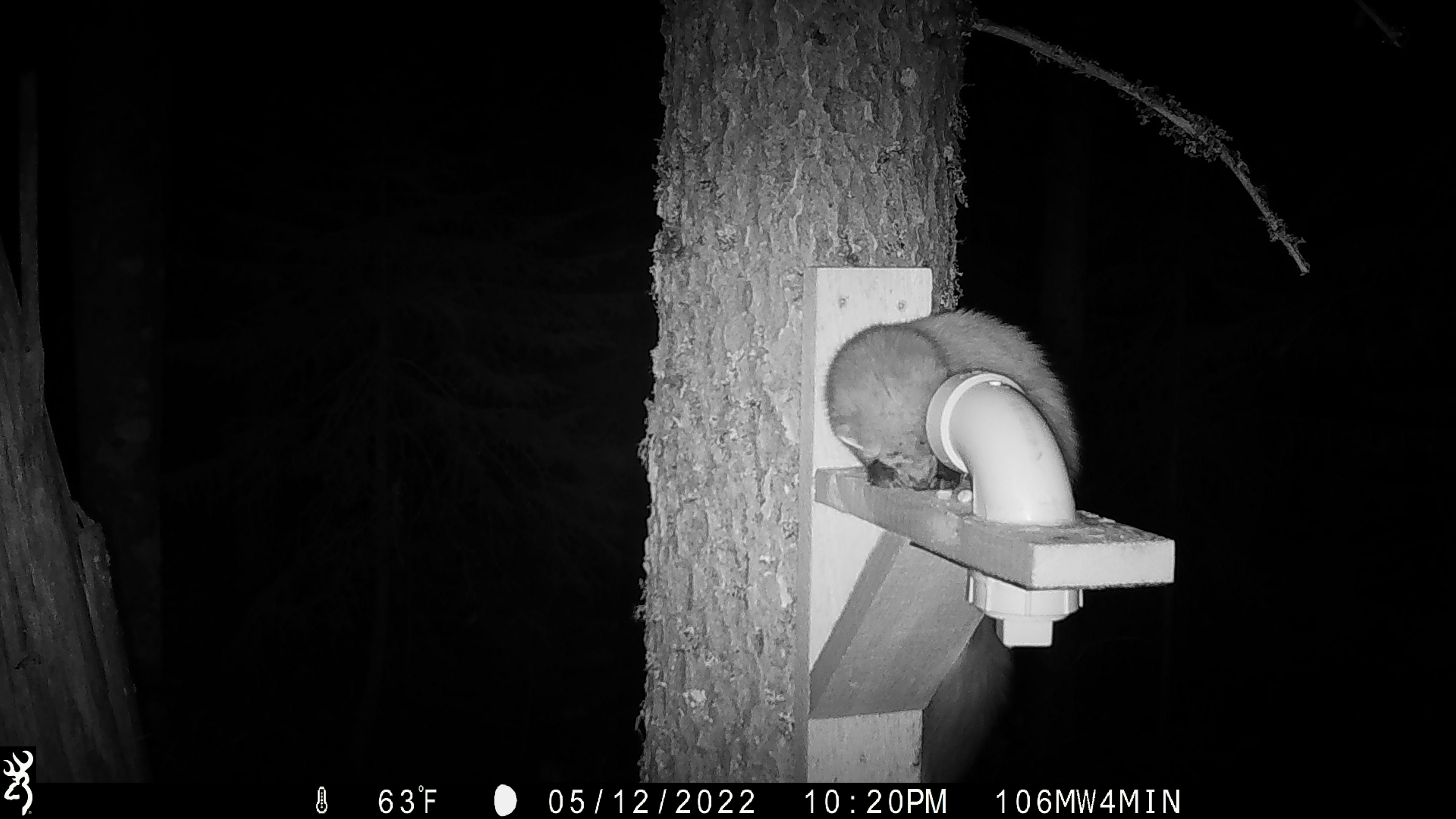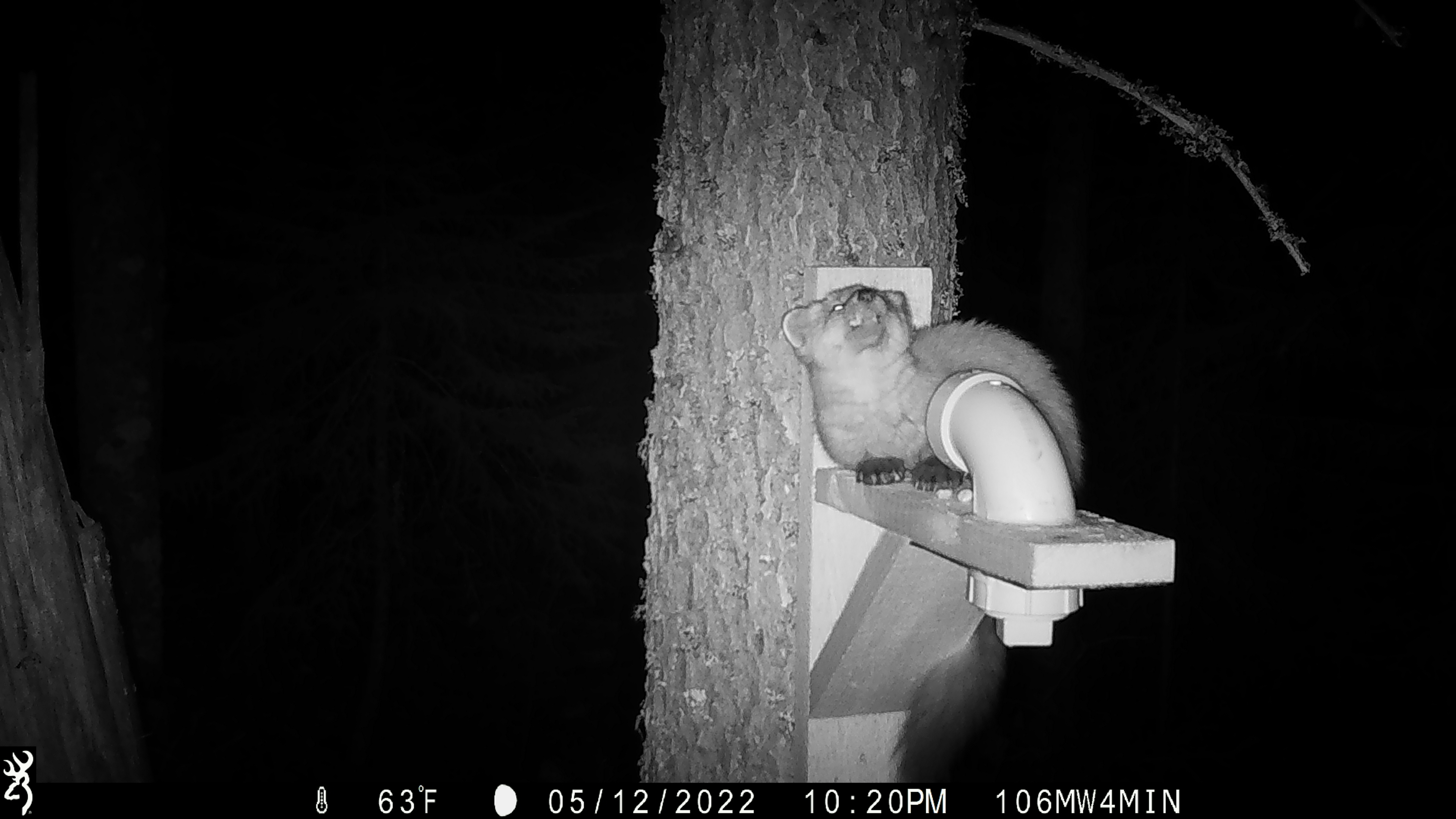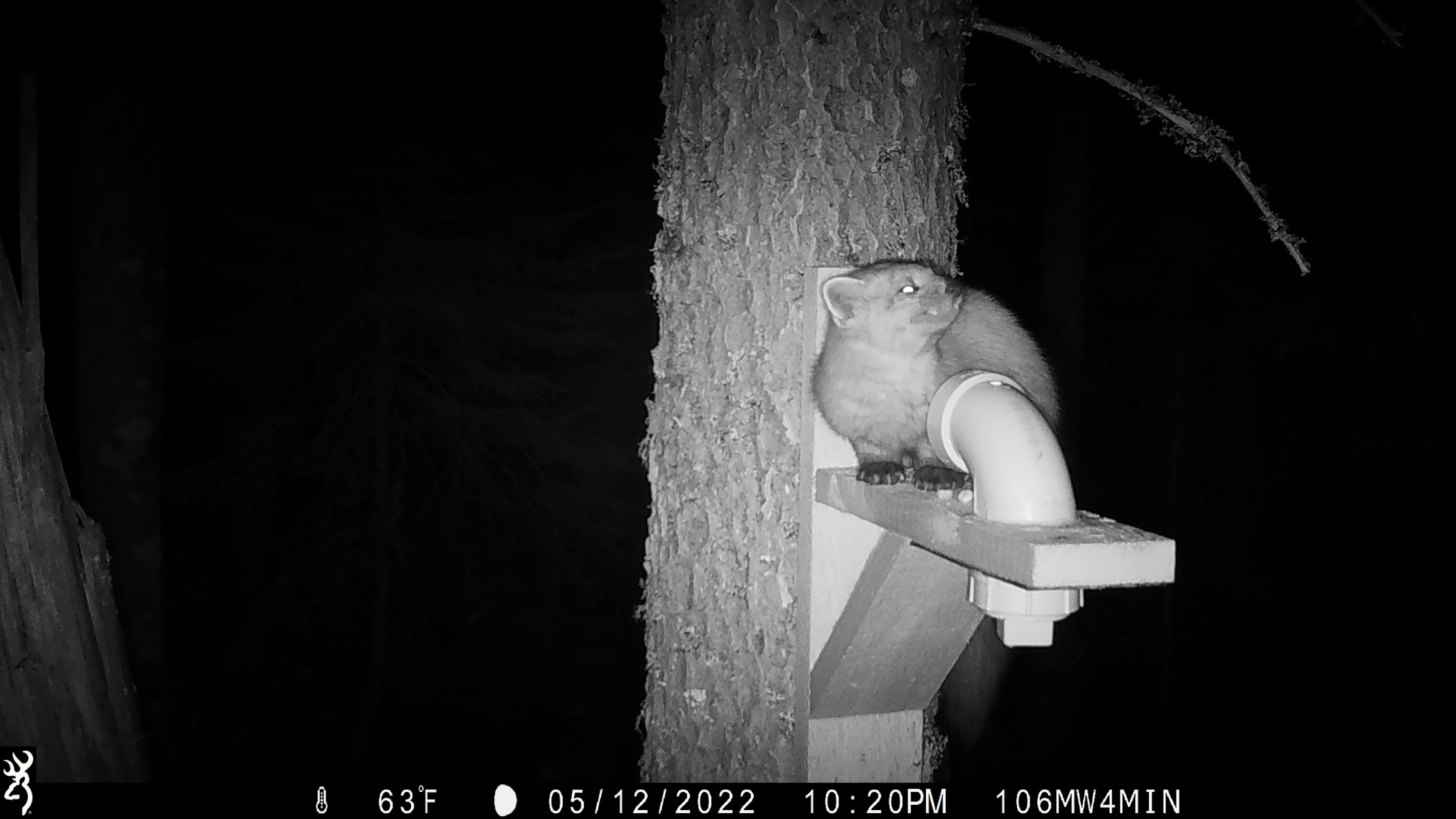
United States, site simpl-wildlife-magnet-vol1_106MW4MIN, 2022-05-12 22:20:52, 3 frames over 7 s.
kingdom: Animalia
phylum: Chordata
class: Mammalia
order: Carnivora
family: Mustelidae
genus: Martes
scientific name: Martes americana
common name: american marten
American marten (Martes americana).